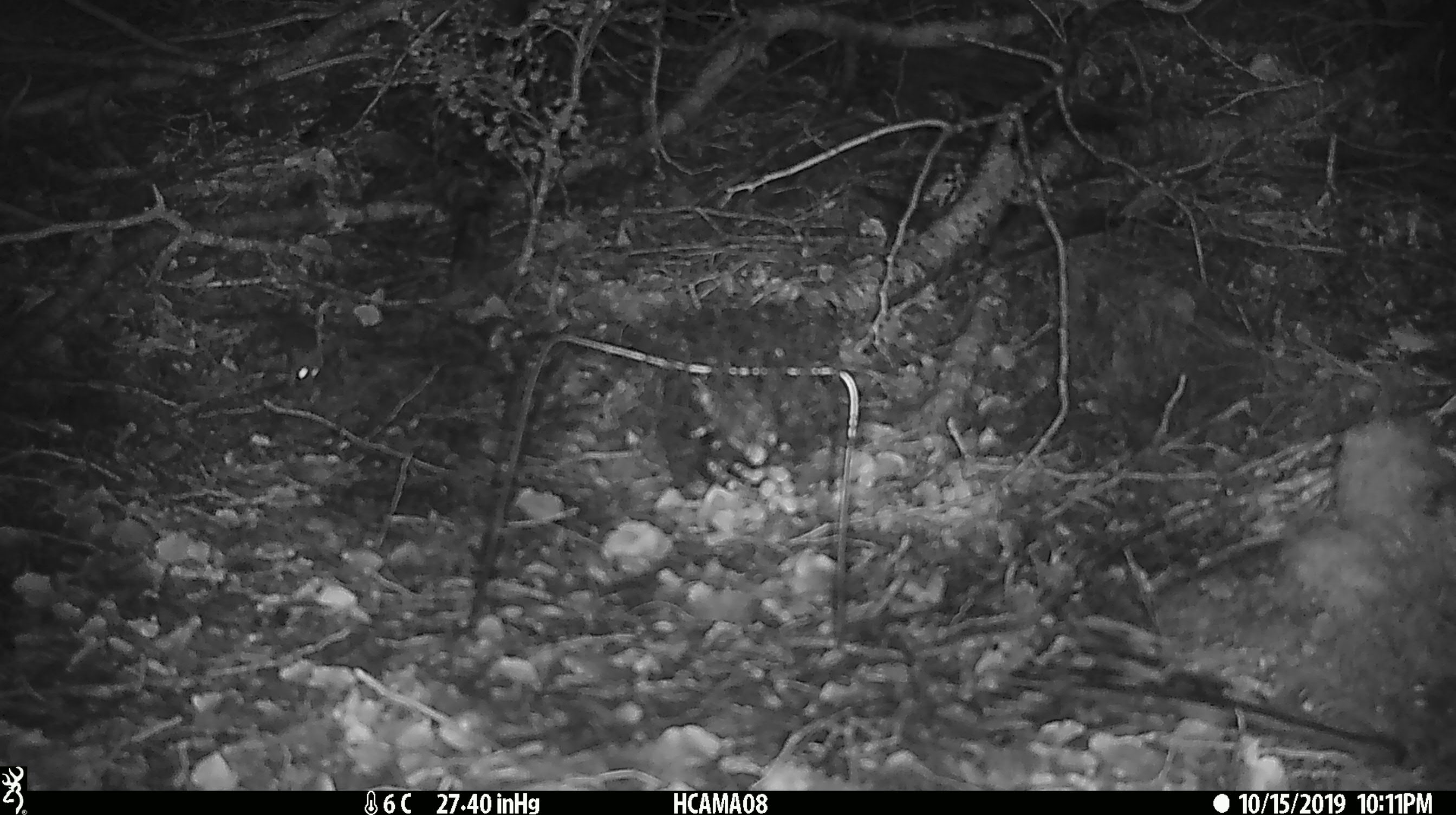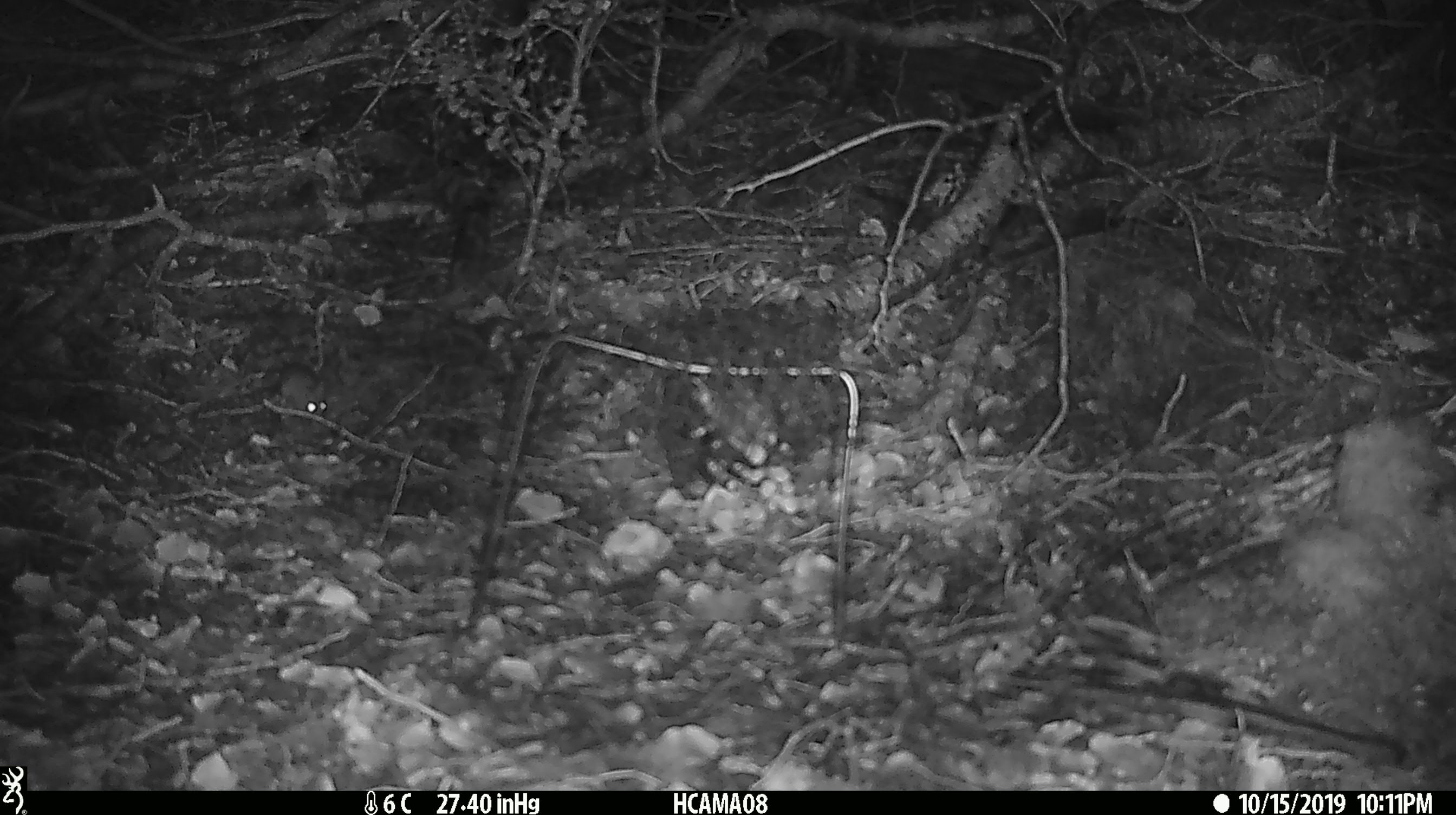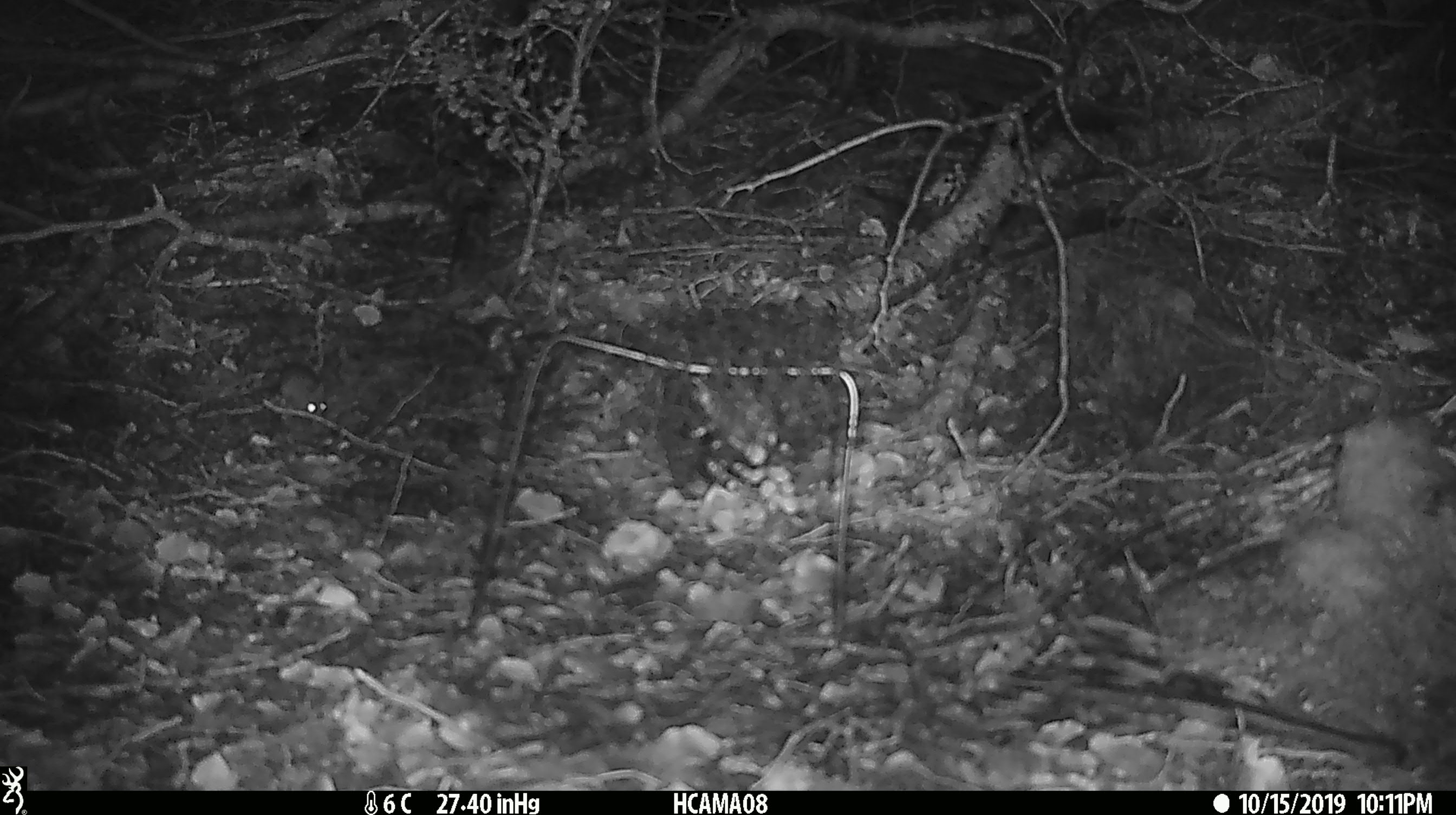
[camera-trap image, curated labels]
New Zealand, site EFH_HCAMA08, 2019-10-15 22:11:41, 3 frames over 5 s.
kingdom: Animalia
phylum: Chordata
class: Mammalia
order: Rodentia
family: Muridae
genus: Mus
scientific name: Mus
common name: mouse